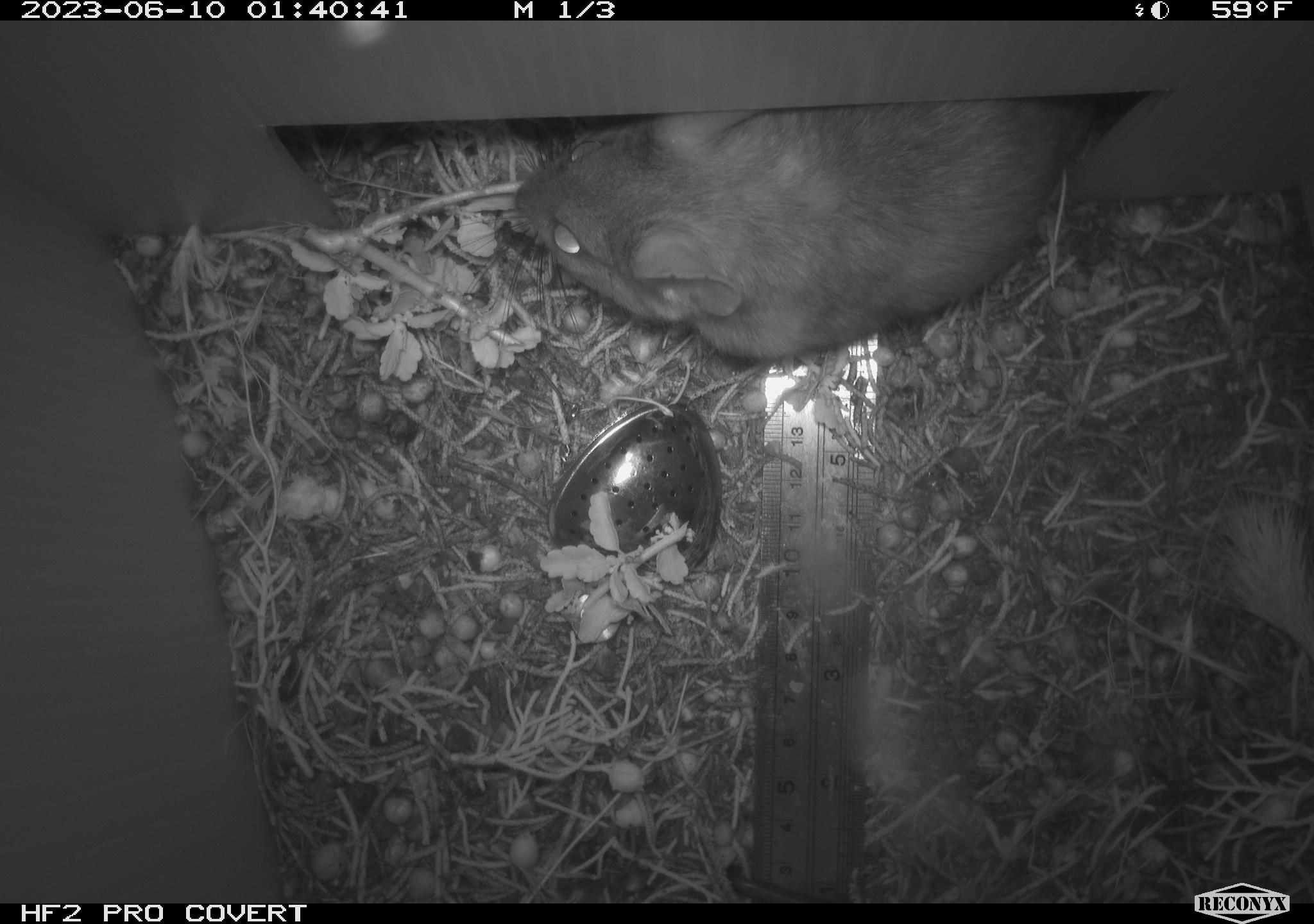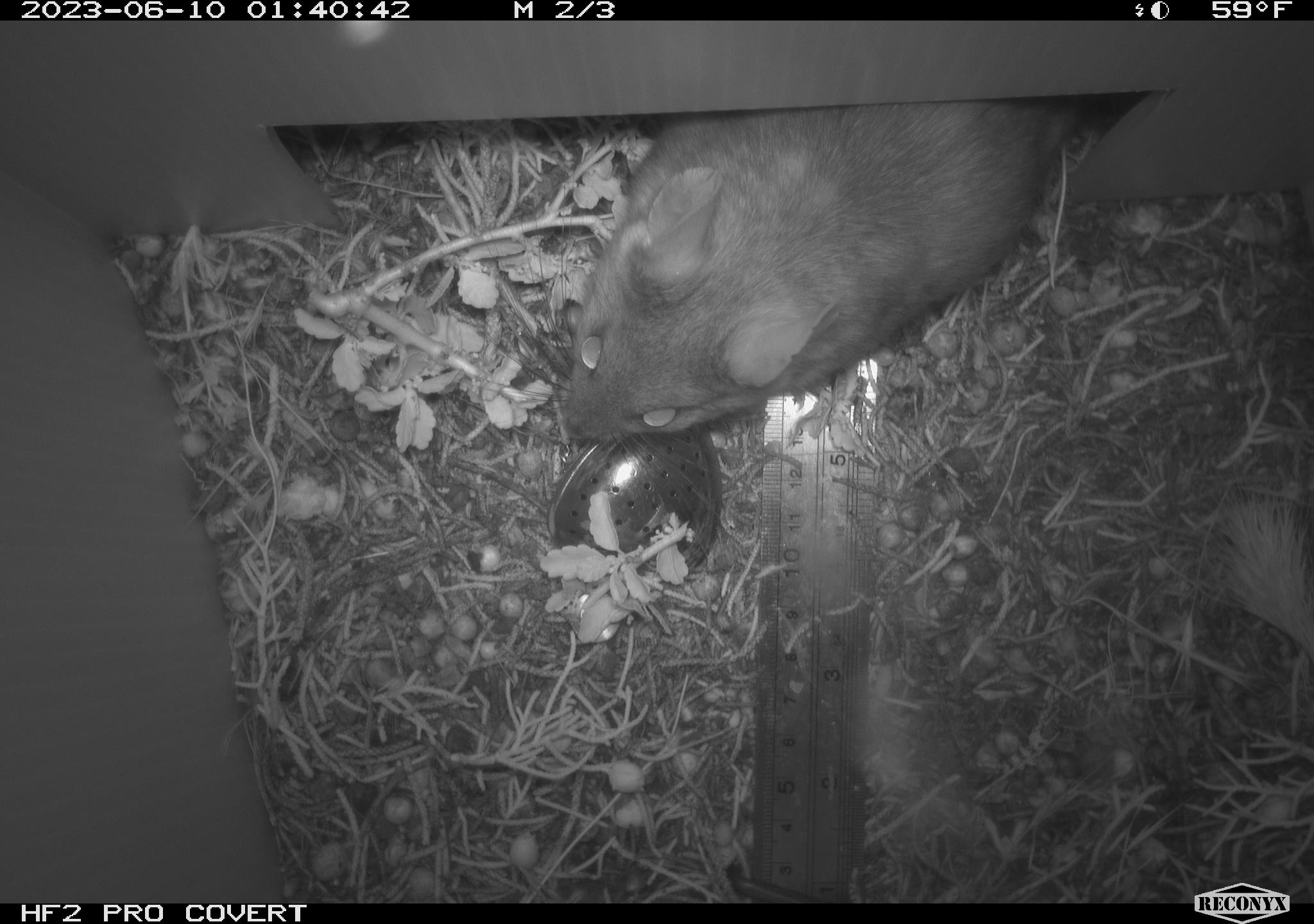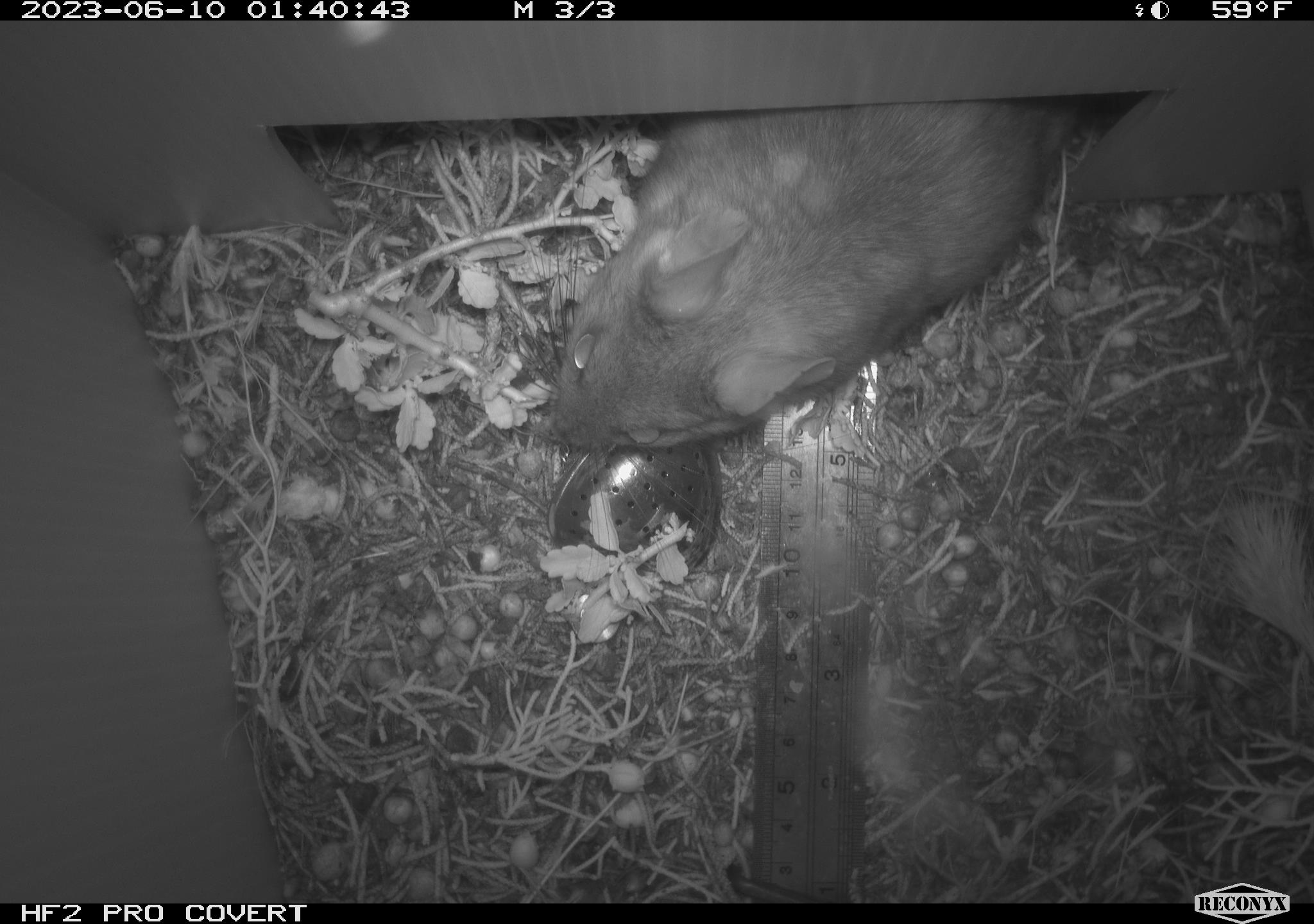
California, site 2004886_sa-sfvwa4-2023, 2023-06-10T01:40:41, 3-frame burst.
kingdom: Animalia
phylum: Chordata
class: Mammalia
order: Rodentia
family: Cricetidae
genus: Neotoma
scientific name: Neotoma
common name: pack rat or woodrat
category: neotoma species